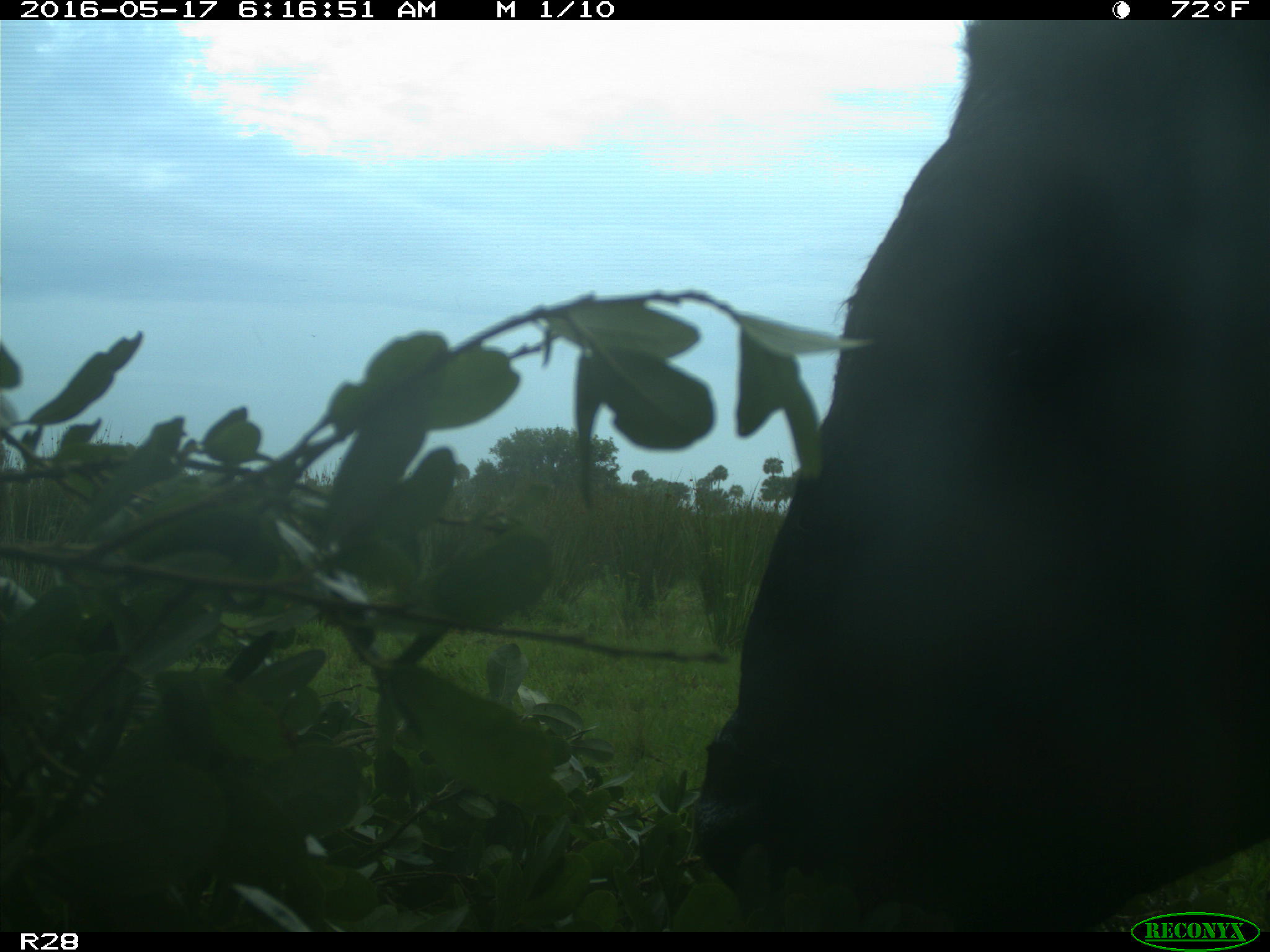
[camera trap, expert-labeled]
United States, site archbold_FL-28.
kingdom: Animalia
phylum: Chordata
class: Mammalia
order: Artiodactyla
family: Bovidae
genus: Bos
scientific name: Bos taurus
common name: domestic cow